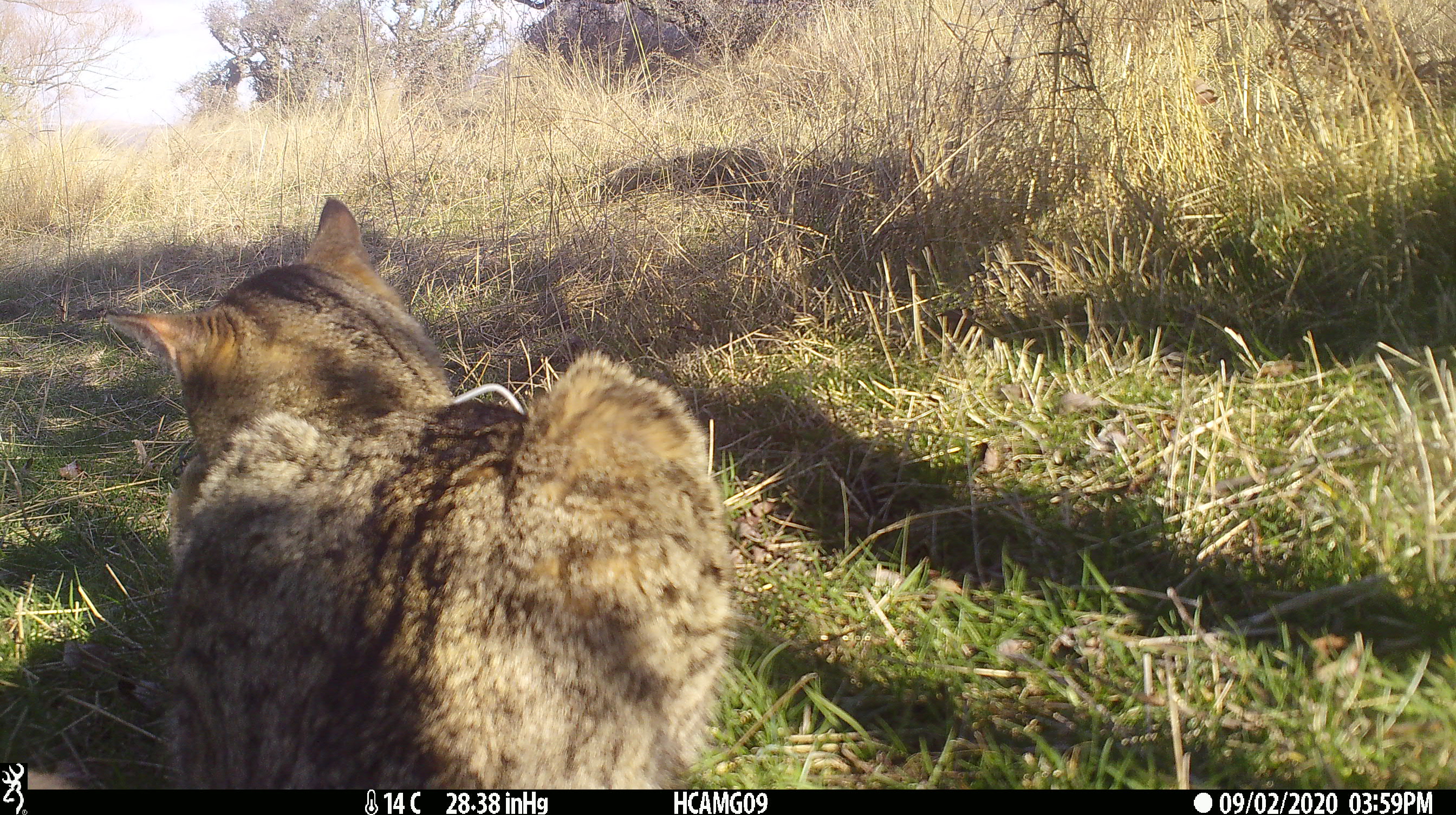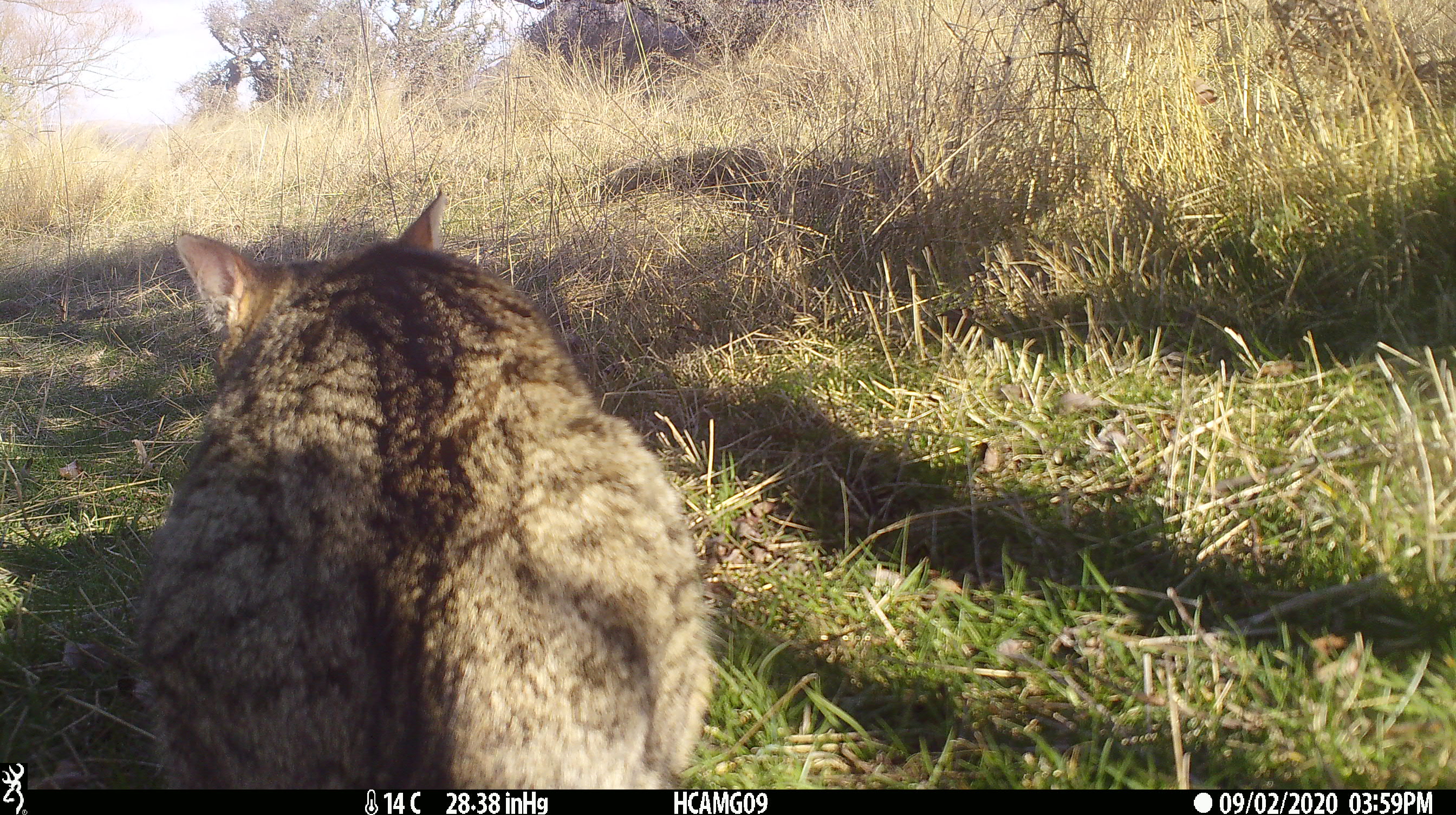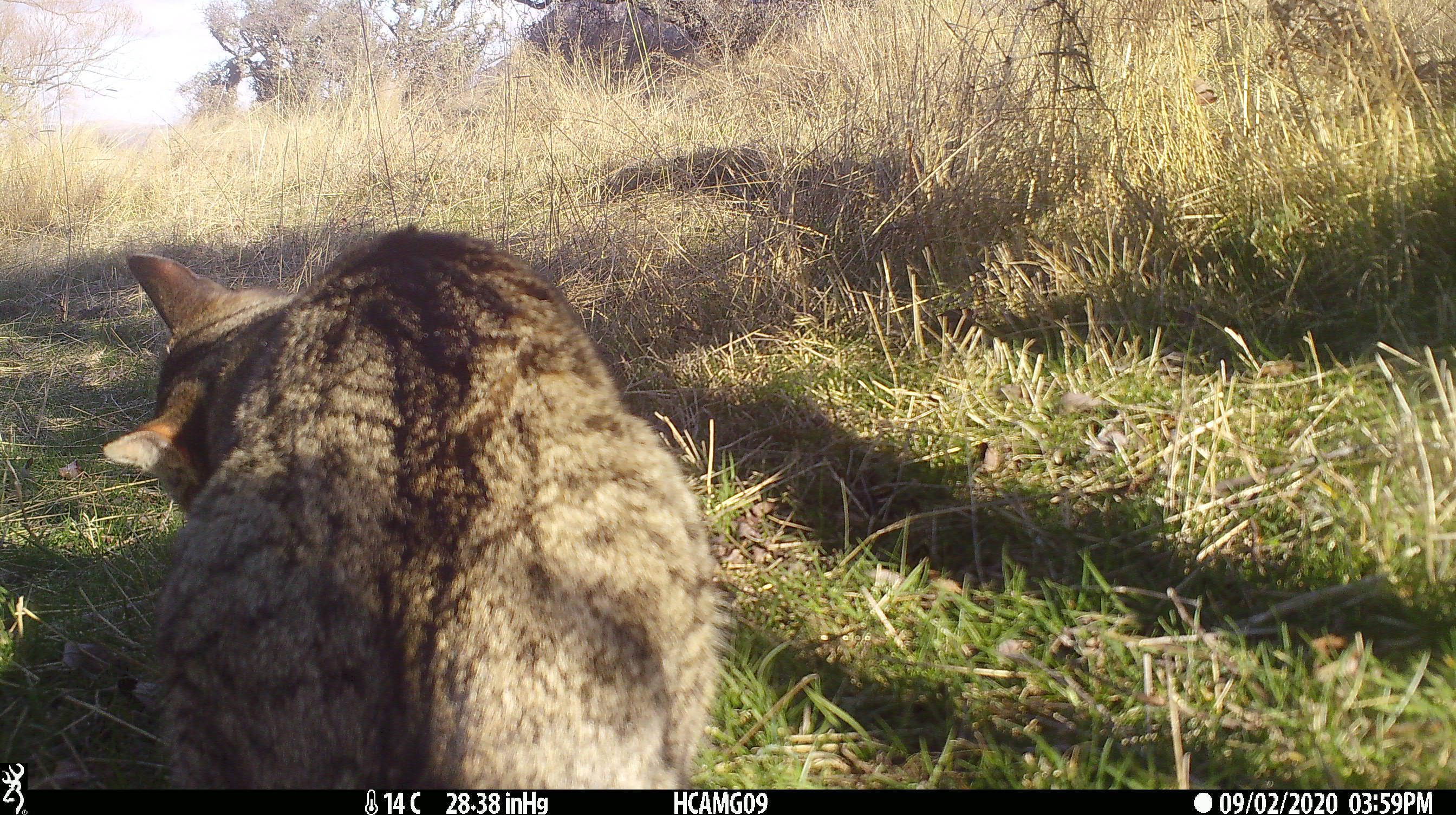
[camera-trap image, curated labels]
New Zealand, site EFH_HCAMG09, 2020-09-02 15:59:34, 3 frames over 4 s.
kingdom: Animalia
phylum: Chordata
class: Mammalia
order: Carnivora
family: Felidae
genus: Felis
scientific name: Felis catus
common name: domestic cat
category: cat